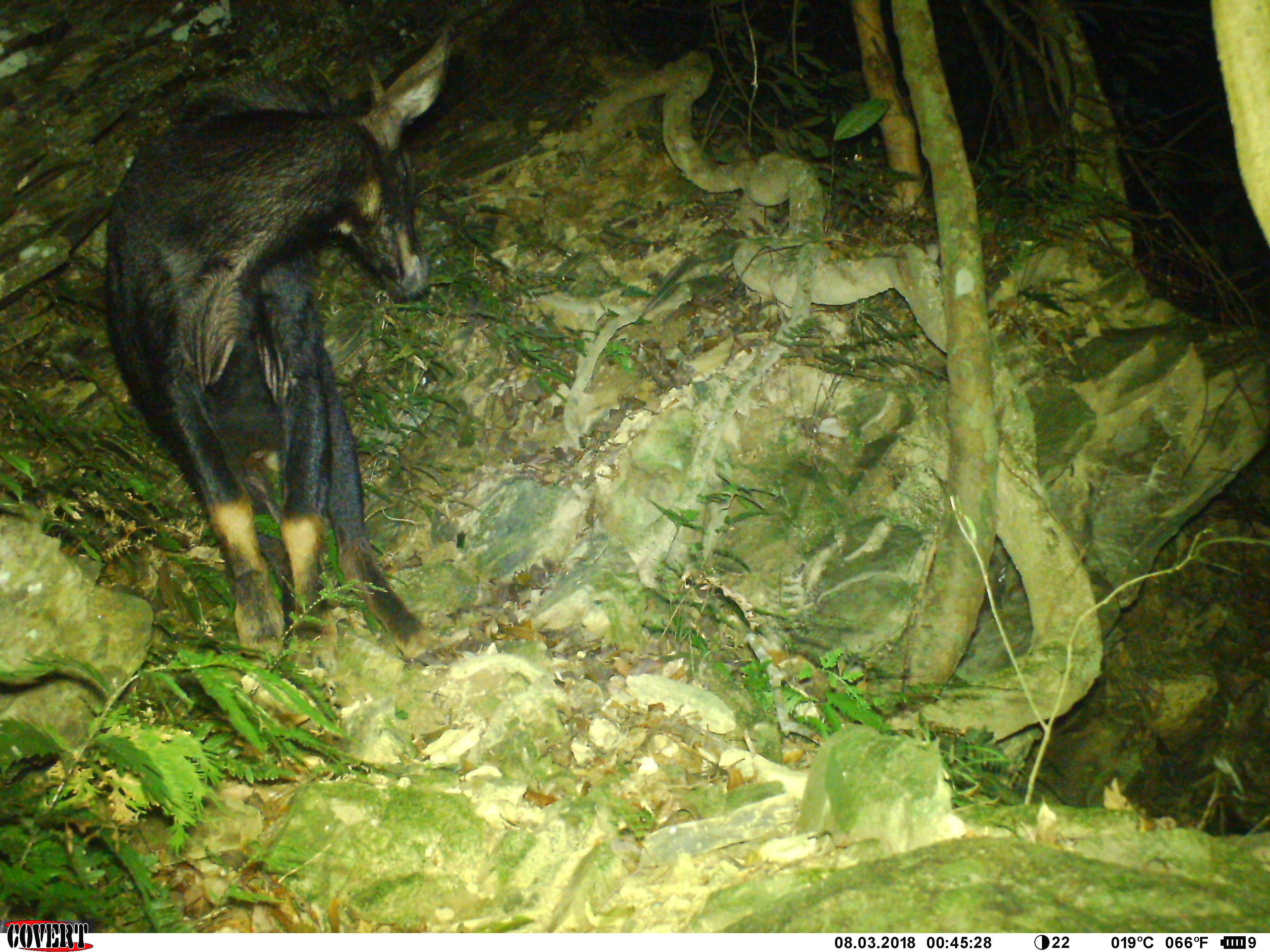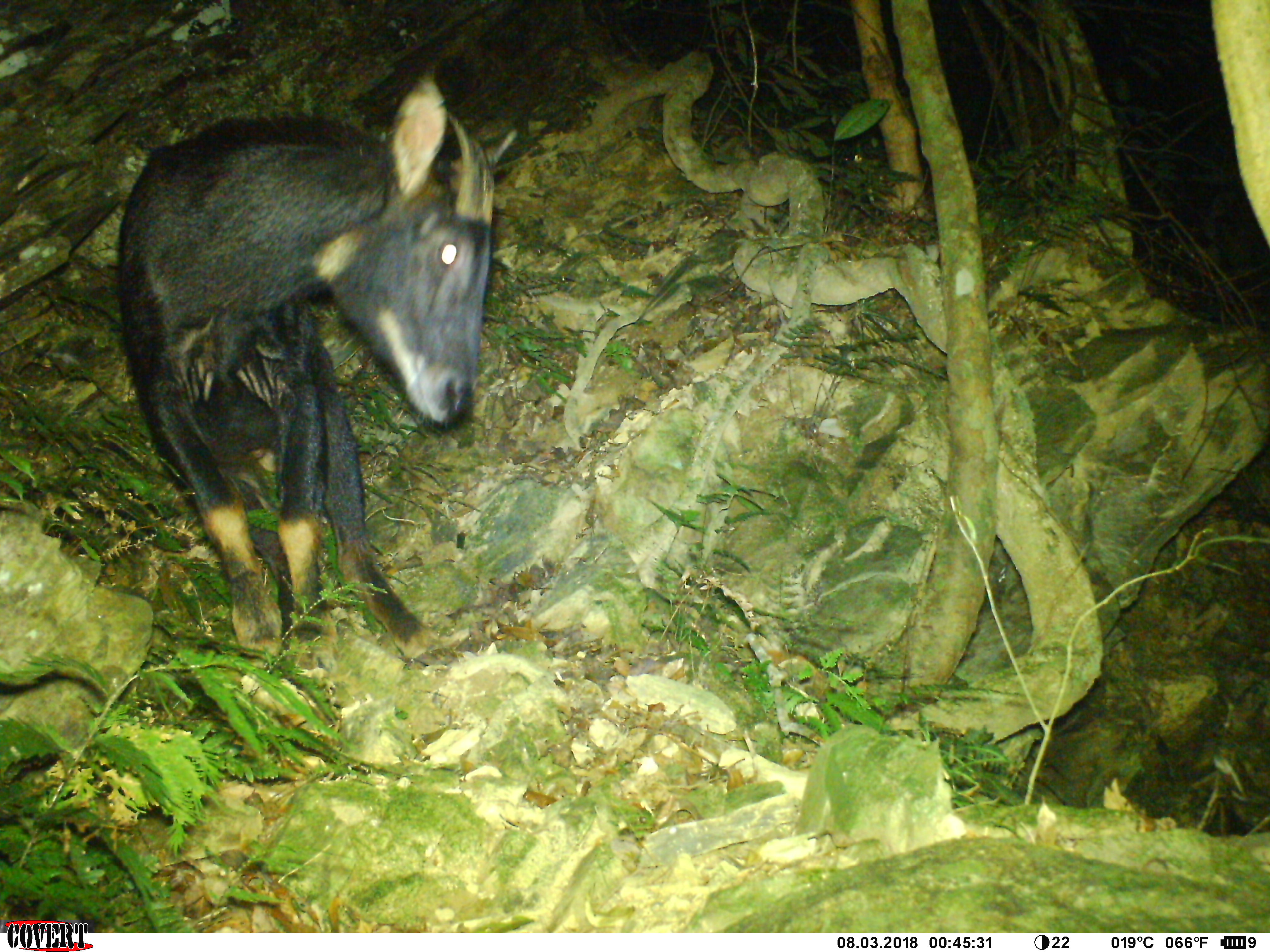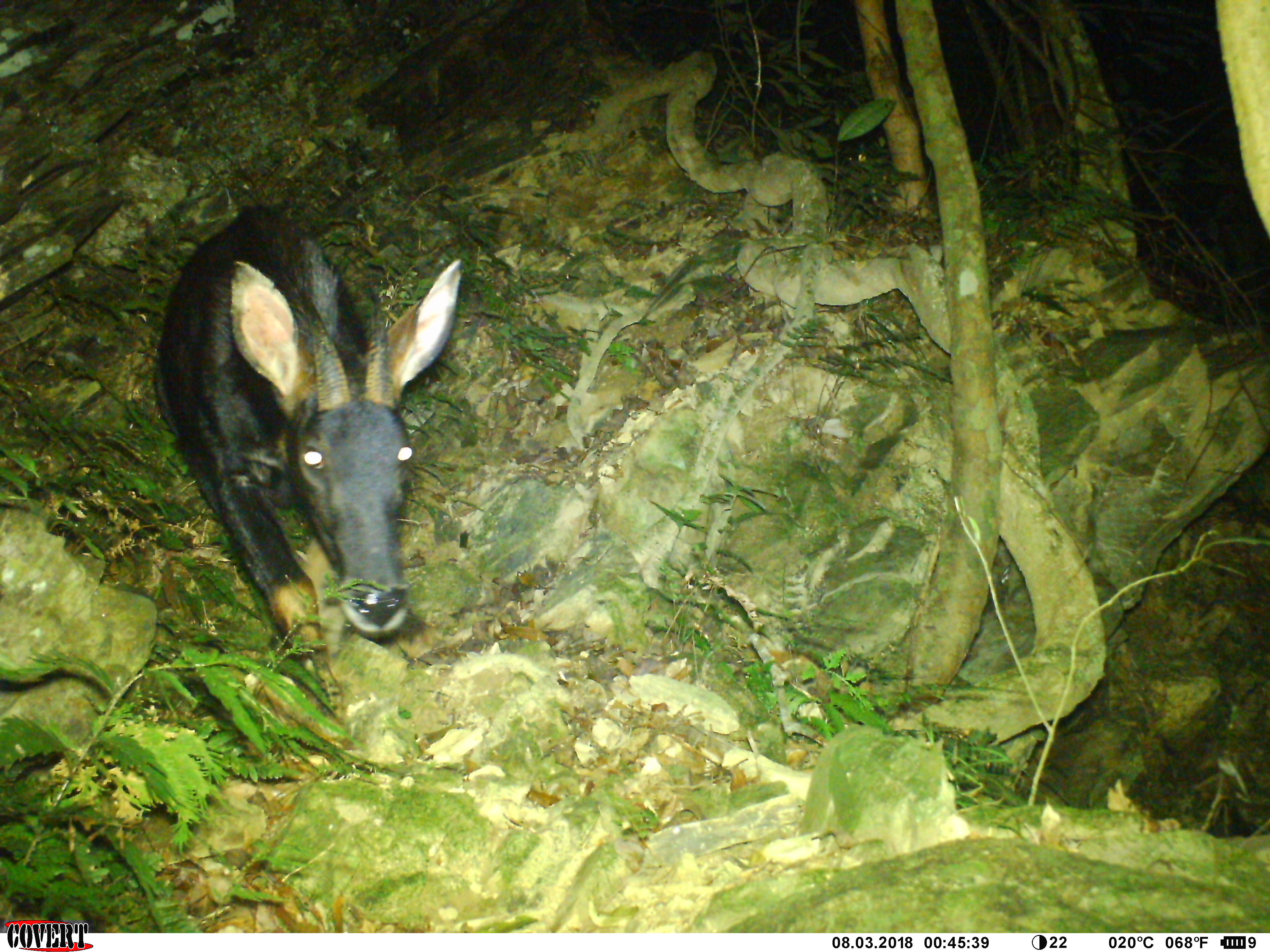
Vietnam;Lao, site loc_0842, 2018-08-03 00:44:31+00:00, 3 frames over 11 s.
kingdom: Animalia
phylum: Chordata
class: Mammalia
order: Artiodactyla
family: Bovidae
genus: Capricornis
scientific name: Capricornis sumatraensis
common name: chinese serow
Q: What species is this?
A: Chinese serow (Capricornis sumatraensis).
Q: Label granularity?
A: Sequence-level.